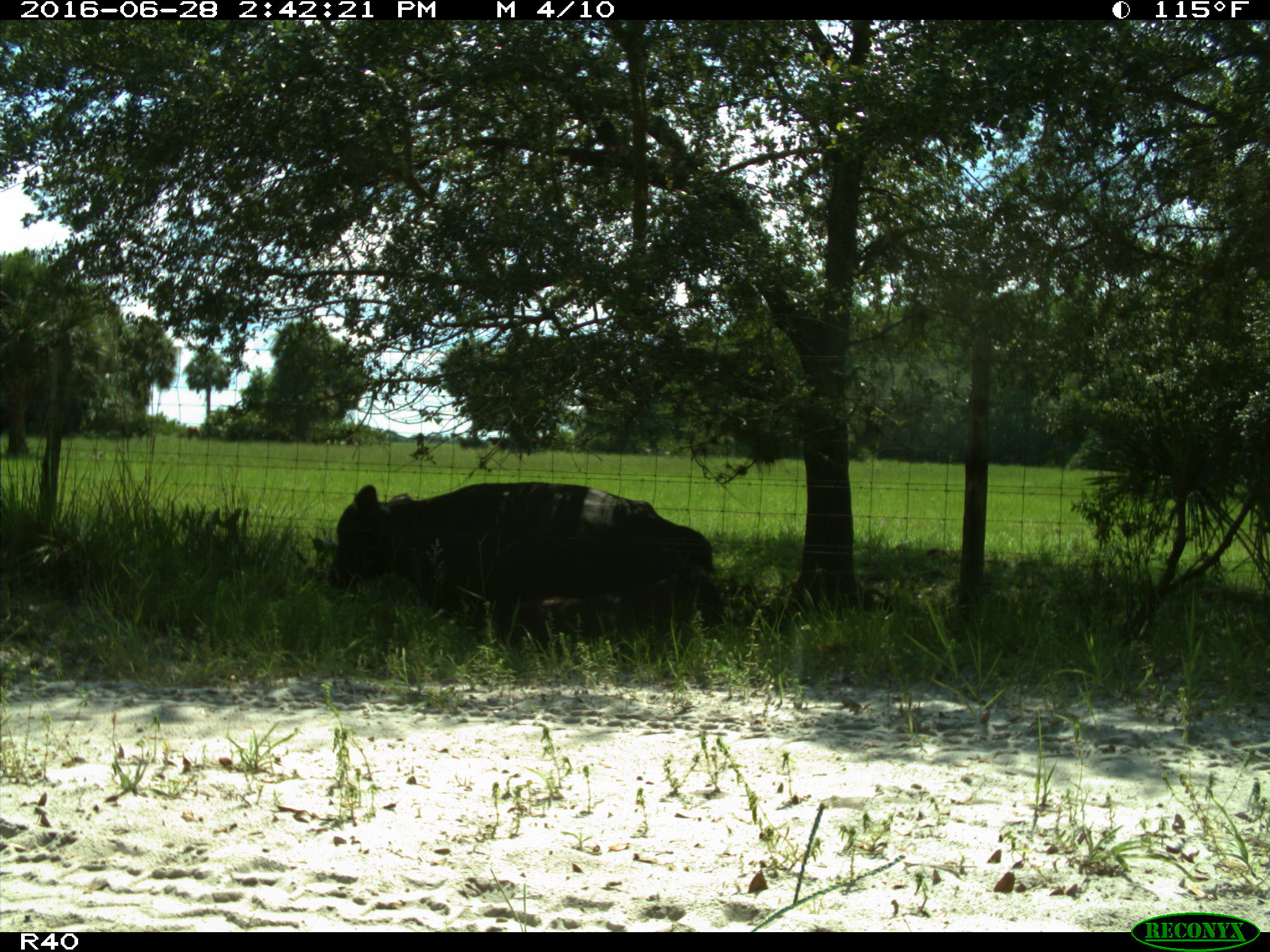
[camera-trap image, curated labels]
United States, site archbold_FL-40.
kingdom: Animalia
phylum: Chordata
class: Mammalia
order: Artiodactyla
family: Bovidae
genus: Bos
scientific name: Bos taurus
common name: domestic cow